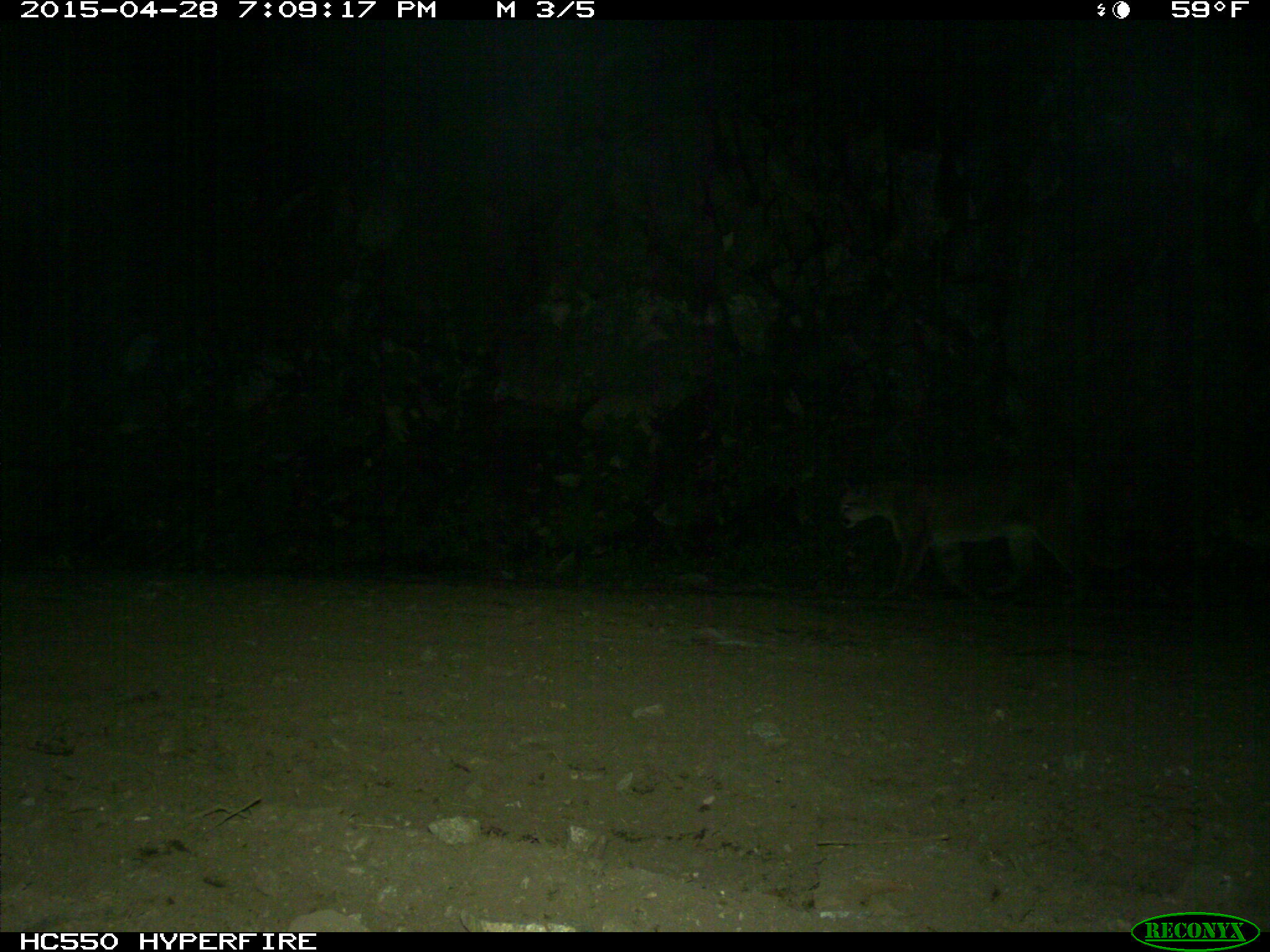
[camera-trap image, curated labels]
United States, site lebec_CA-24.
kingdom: Animalia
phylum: Chordata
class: Mammalia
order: Carnivora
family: Felidae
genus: Puma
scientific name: Puma concolor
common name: mountain lion